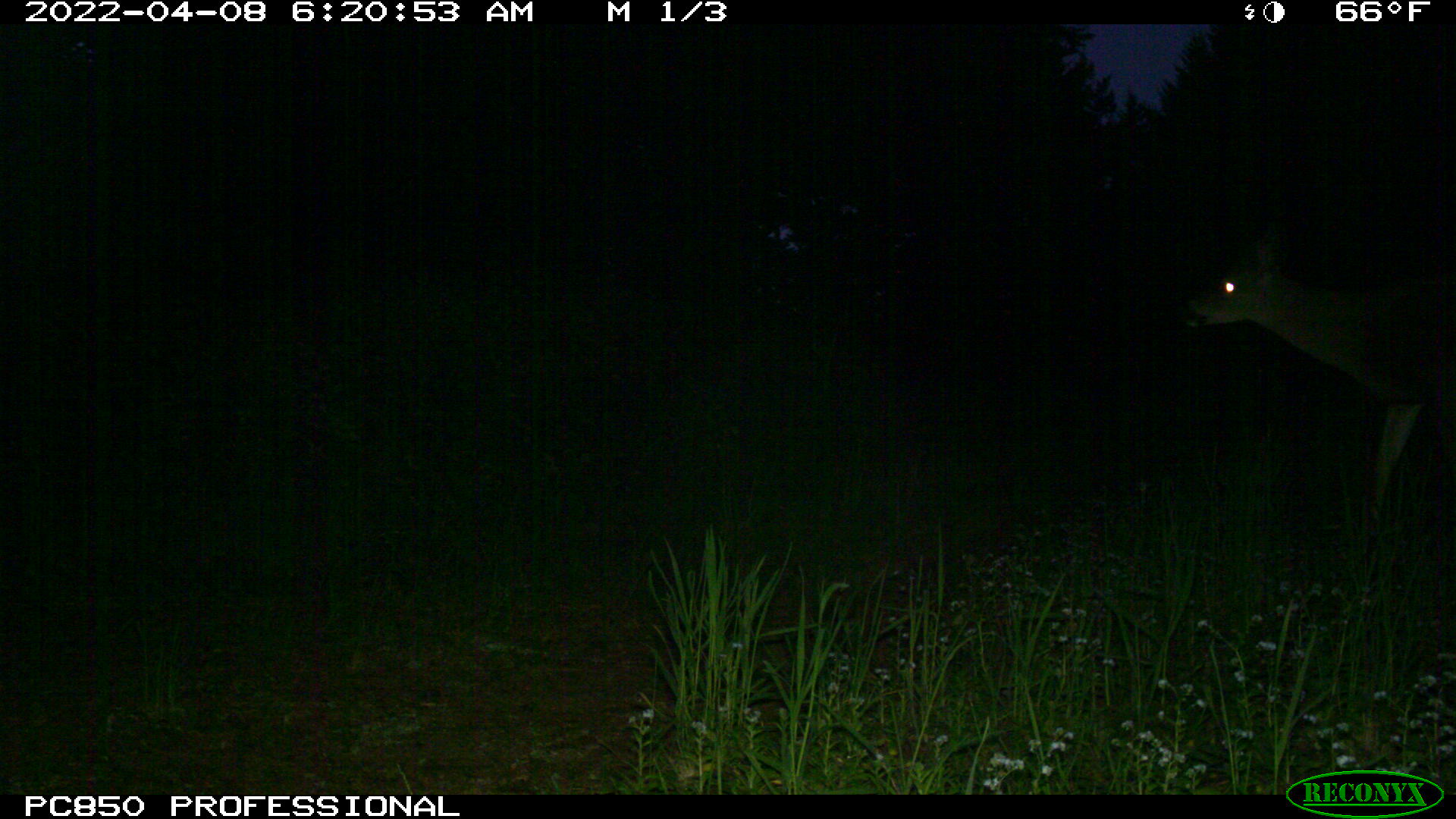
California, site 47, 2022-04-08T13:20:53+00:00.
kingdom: Animalia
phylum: Chordata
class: Mammalia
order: Artiodactyla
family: Cervidae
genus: Odocoileus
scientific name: Odocoileus hemionus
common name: mule deer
Mule deer (Odocoileus hemionus).